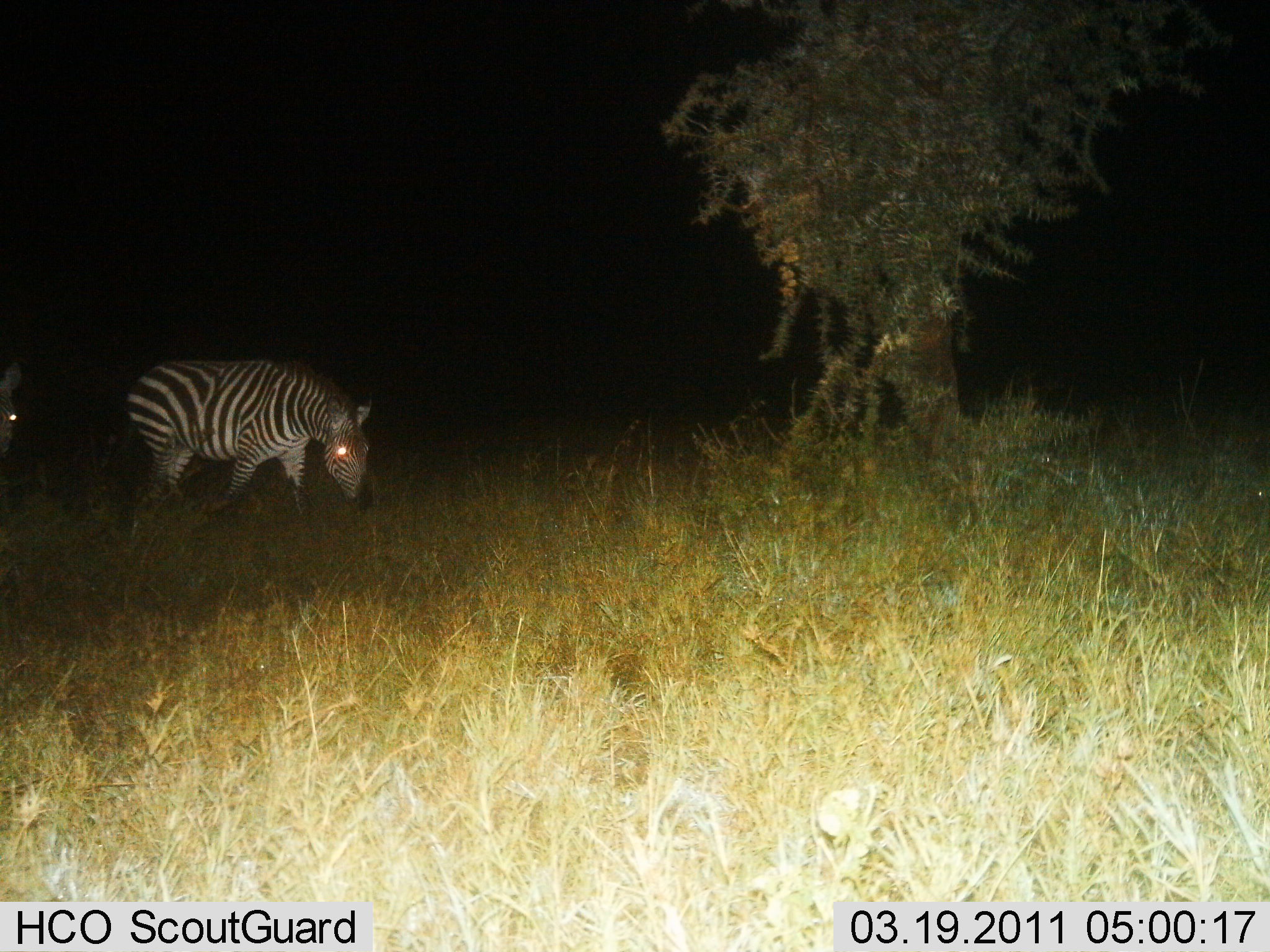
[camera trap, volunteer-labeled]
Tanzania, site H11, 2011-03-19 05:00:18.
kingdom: Animalia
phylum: Chordata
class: Mammalia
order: Perissodactyla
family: Equidae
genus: Equus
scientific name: Equus quagga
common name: plains zebra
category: zebra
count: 2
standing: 29%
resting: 0%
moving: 50%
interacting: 0%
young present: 0%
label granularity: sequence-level